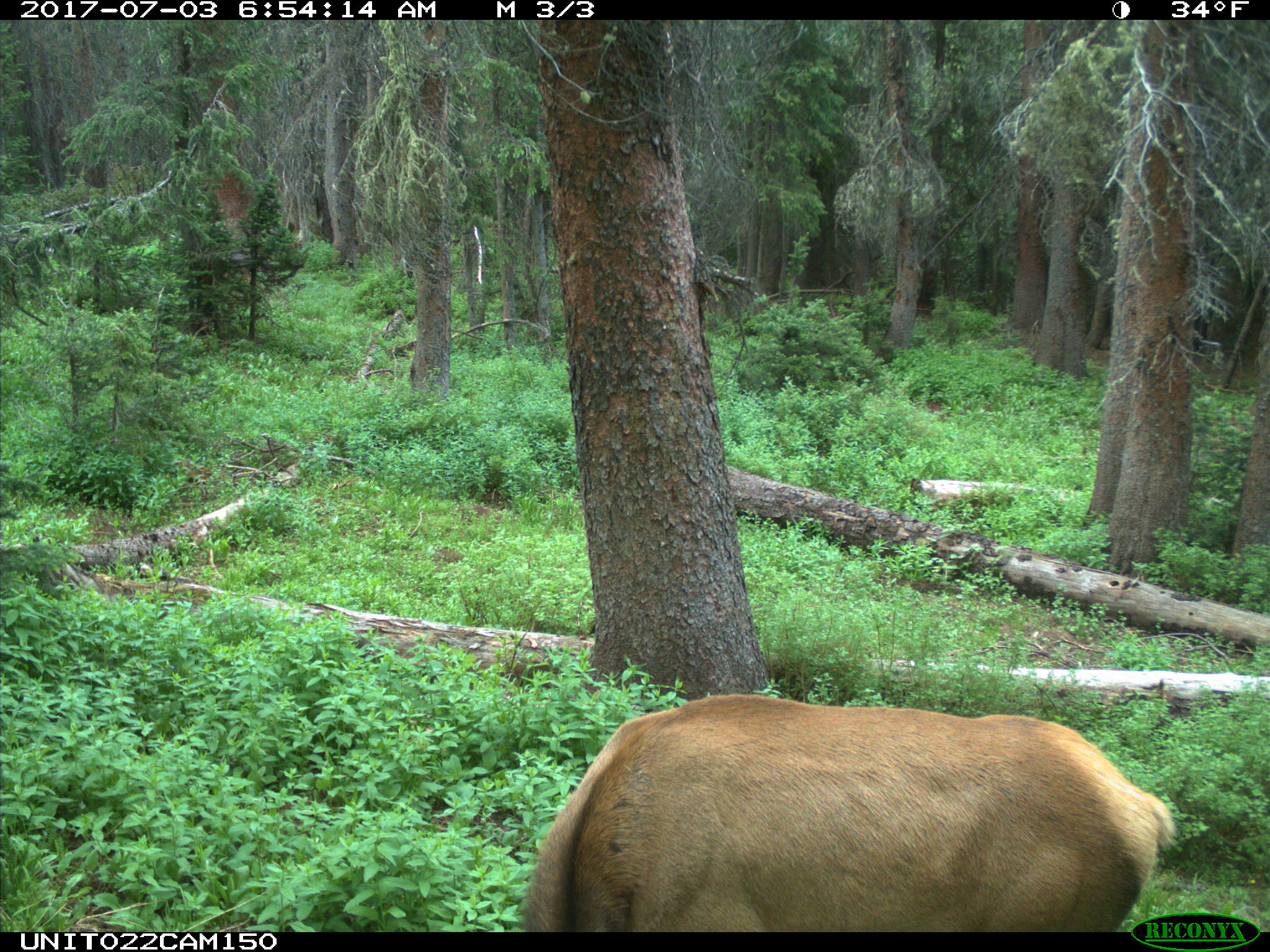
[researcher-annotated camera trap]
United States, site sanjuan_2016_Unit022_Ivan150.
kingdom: Animalia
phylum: Chordata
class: Mammalia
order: Artiodactyla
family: Cervidae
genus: Cervus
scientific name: Cervus elaphus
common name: red deer